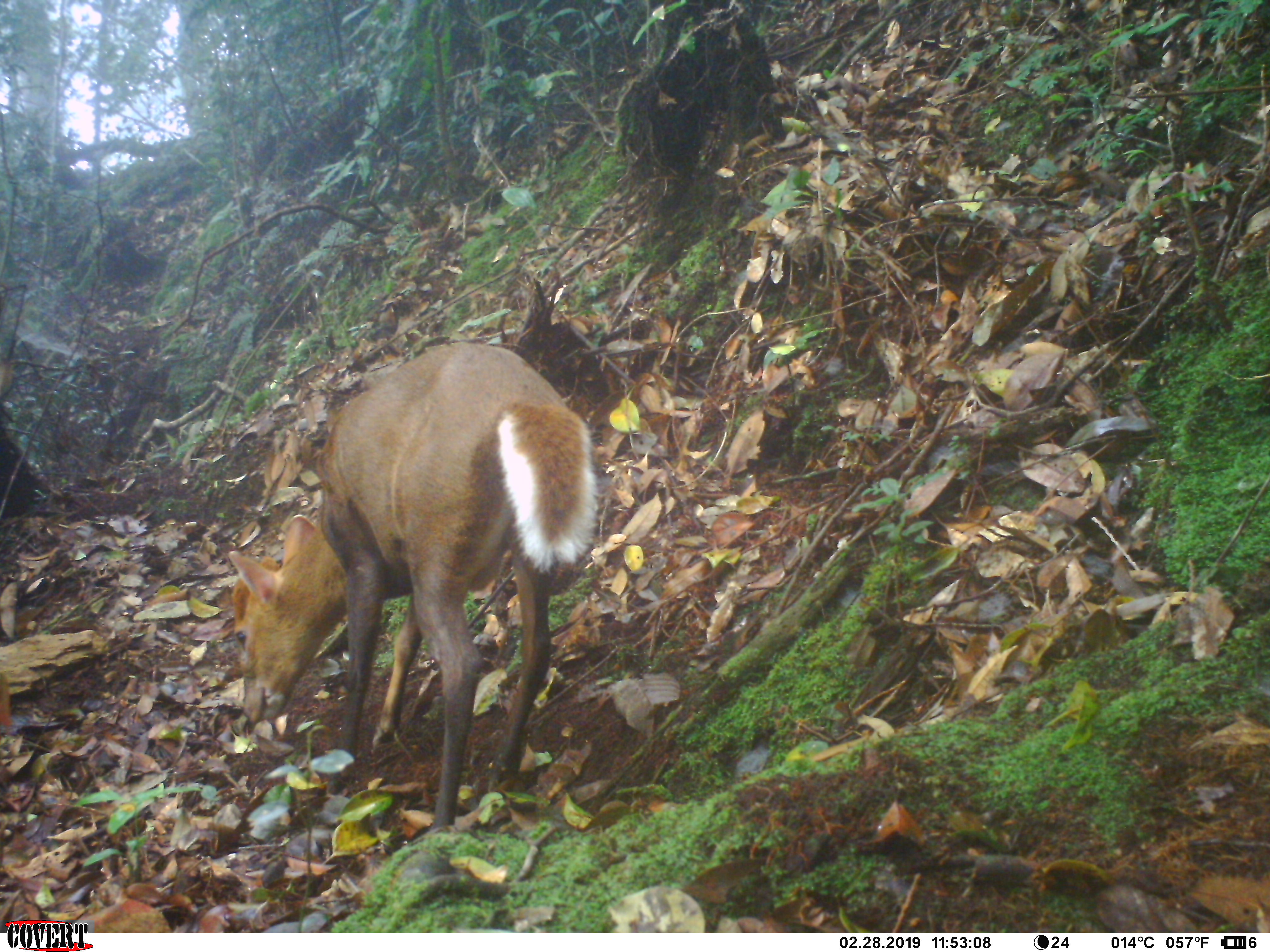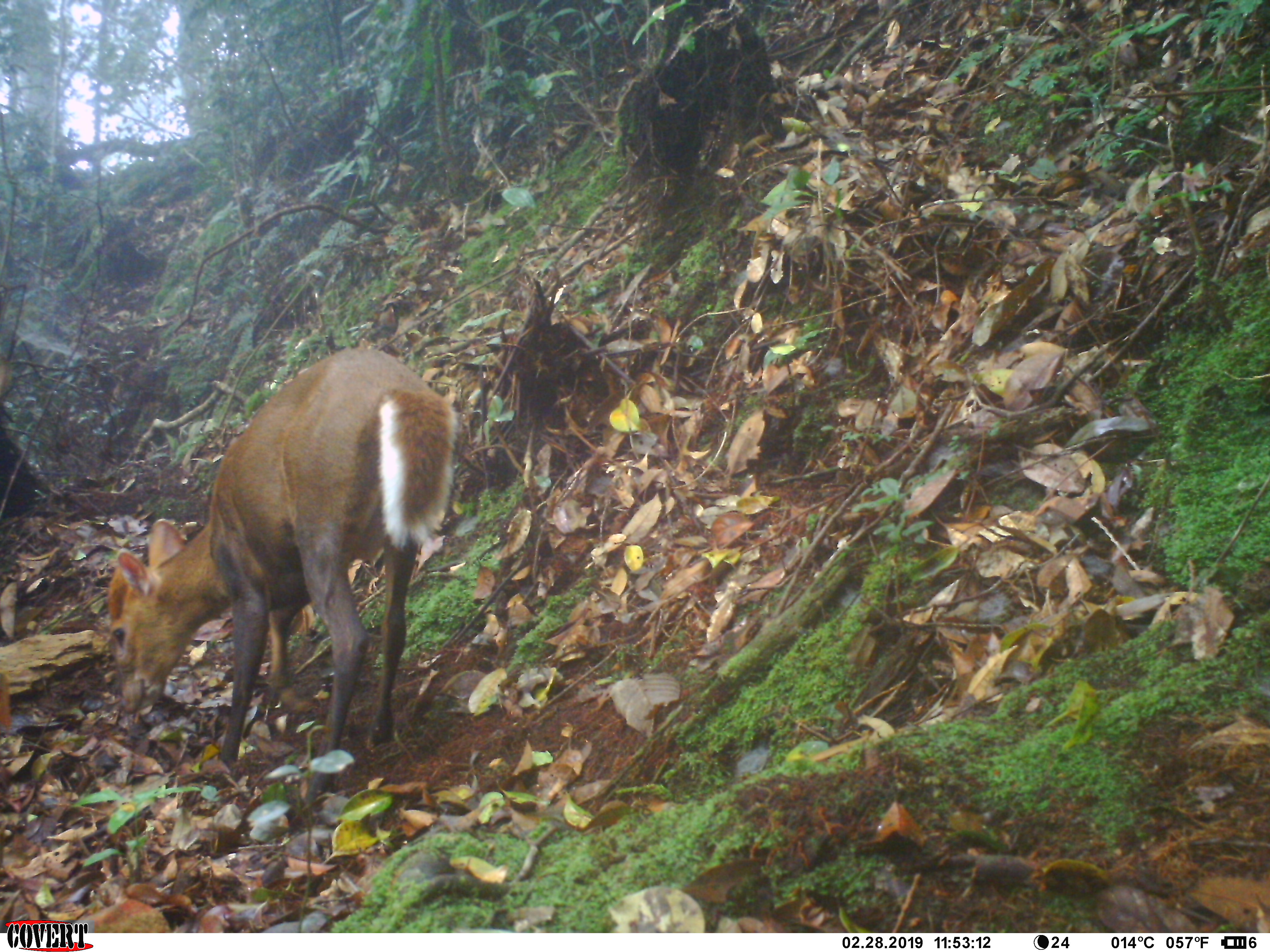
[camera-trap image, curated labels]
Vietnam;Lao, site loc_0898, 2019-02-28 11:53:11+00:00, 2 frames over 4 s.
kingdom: Animalia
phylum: Chordata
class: Mammalia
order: Artiodactyla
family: Cervidae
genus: Muntiacus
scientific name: Muntiacus rooseveltorum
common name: roosevelt's muntjac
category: roosevelts muntjac group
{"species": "roosevelts muntjac group (roosevelt's muntjac) (Muntiacus rooseveltorum)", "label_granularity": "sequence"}